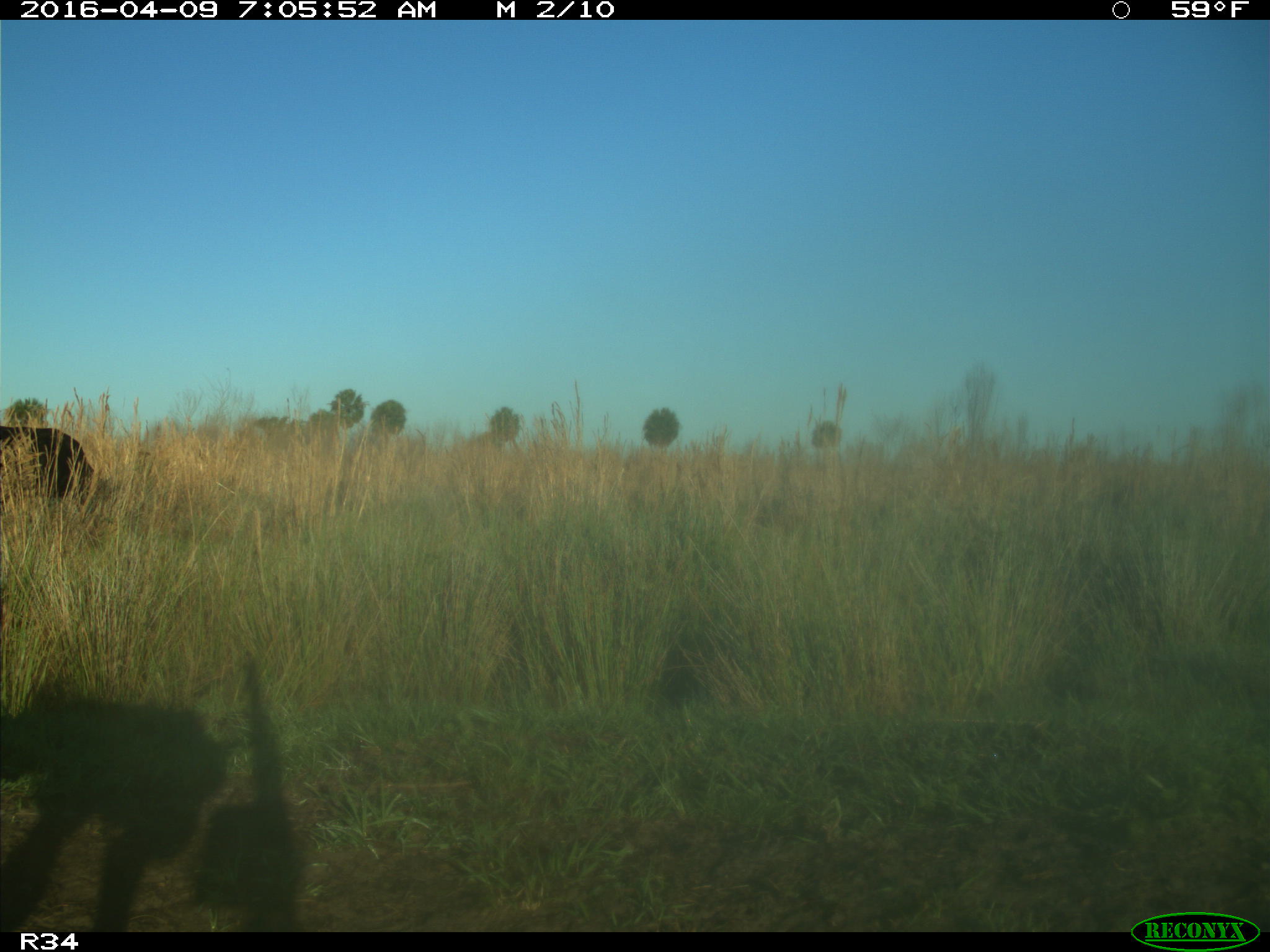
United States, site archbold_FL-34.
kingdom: Animalia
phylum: Chordata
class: Mammalia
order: Artiodactyla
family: Bovidae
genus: Bos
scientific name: Bos taurus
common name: domestic cow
Bos taurus (domestic cow).